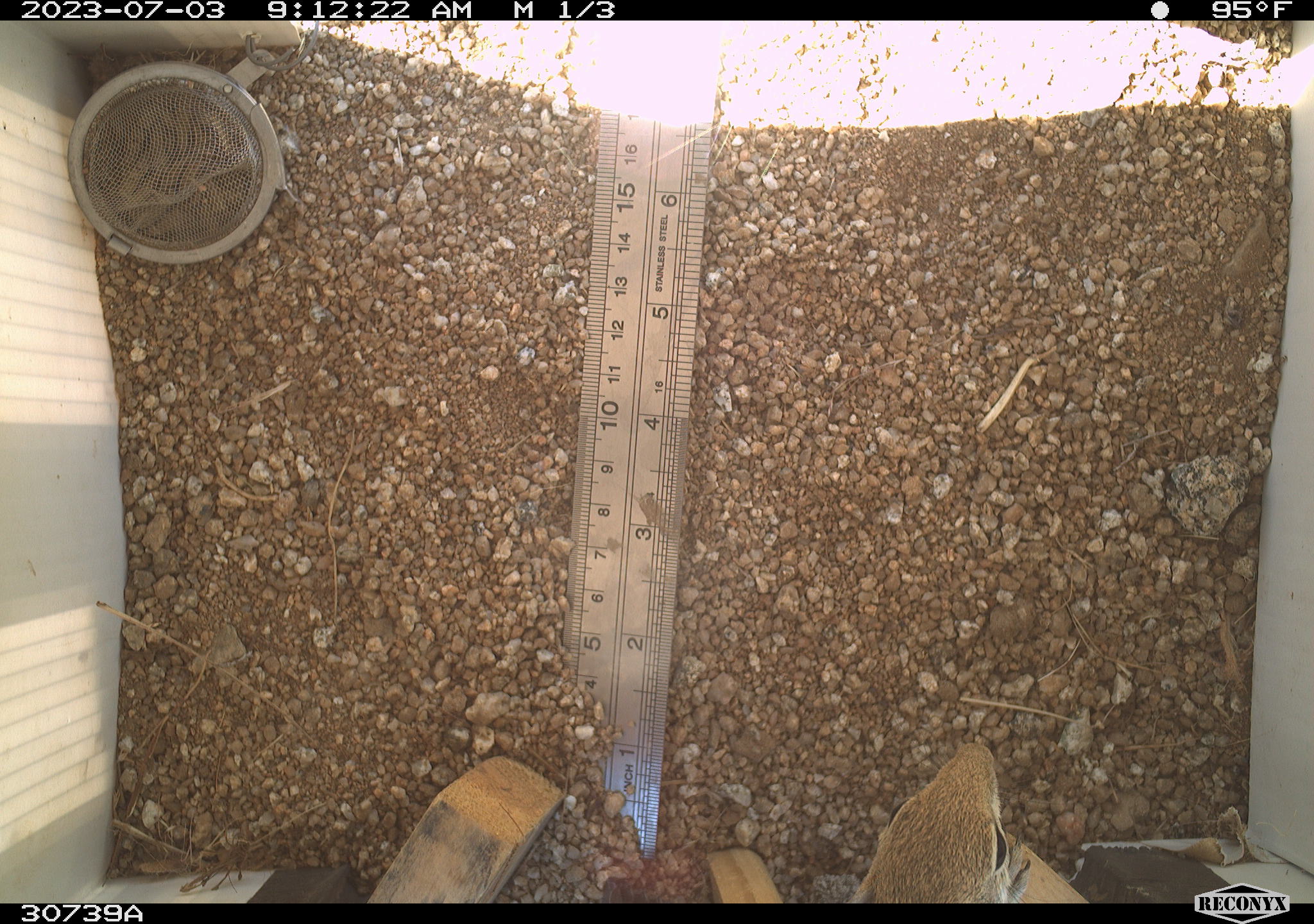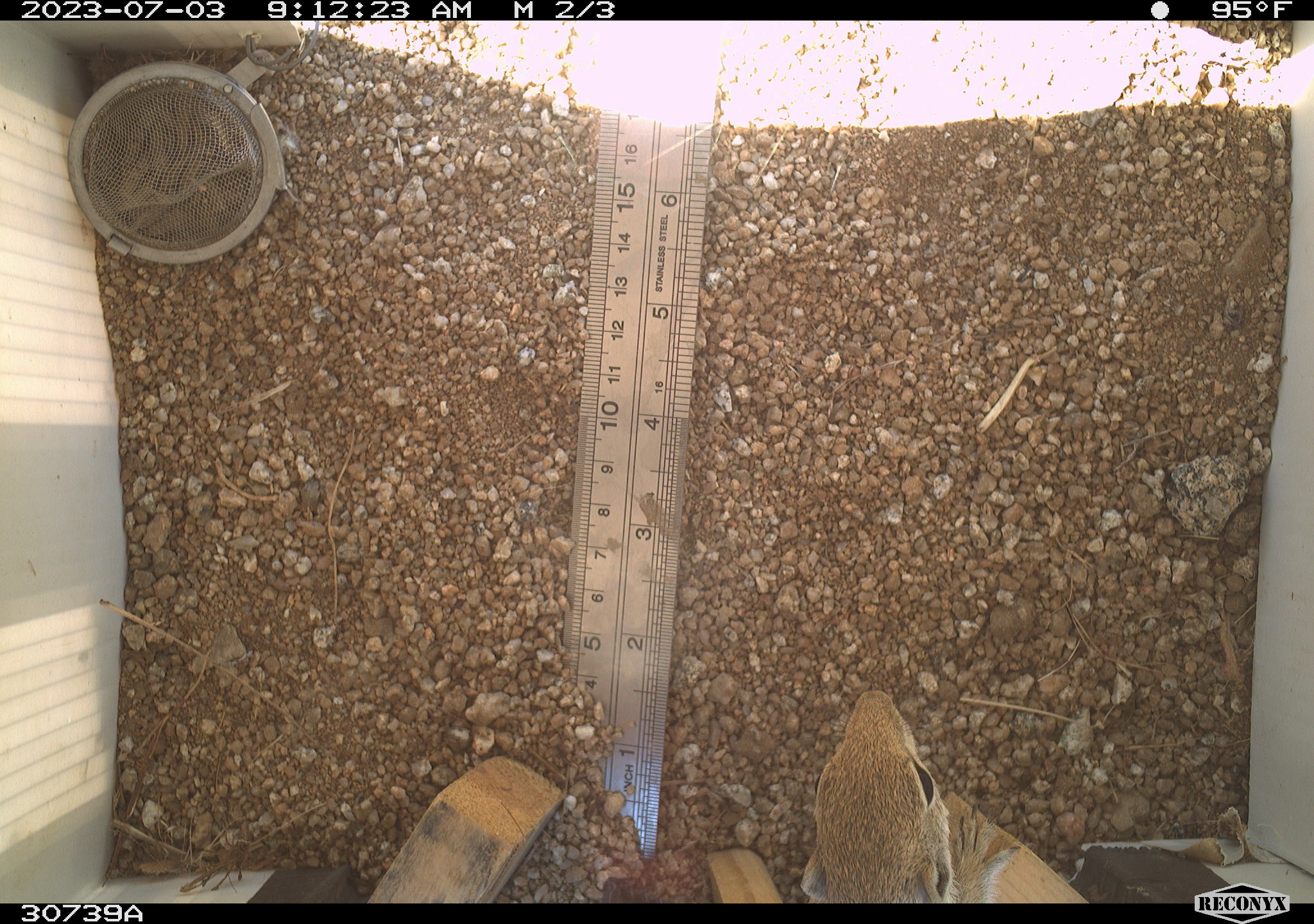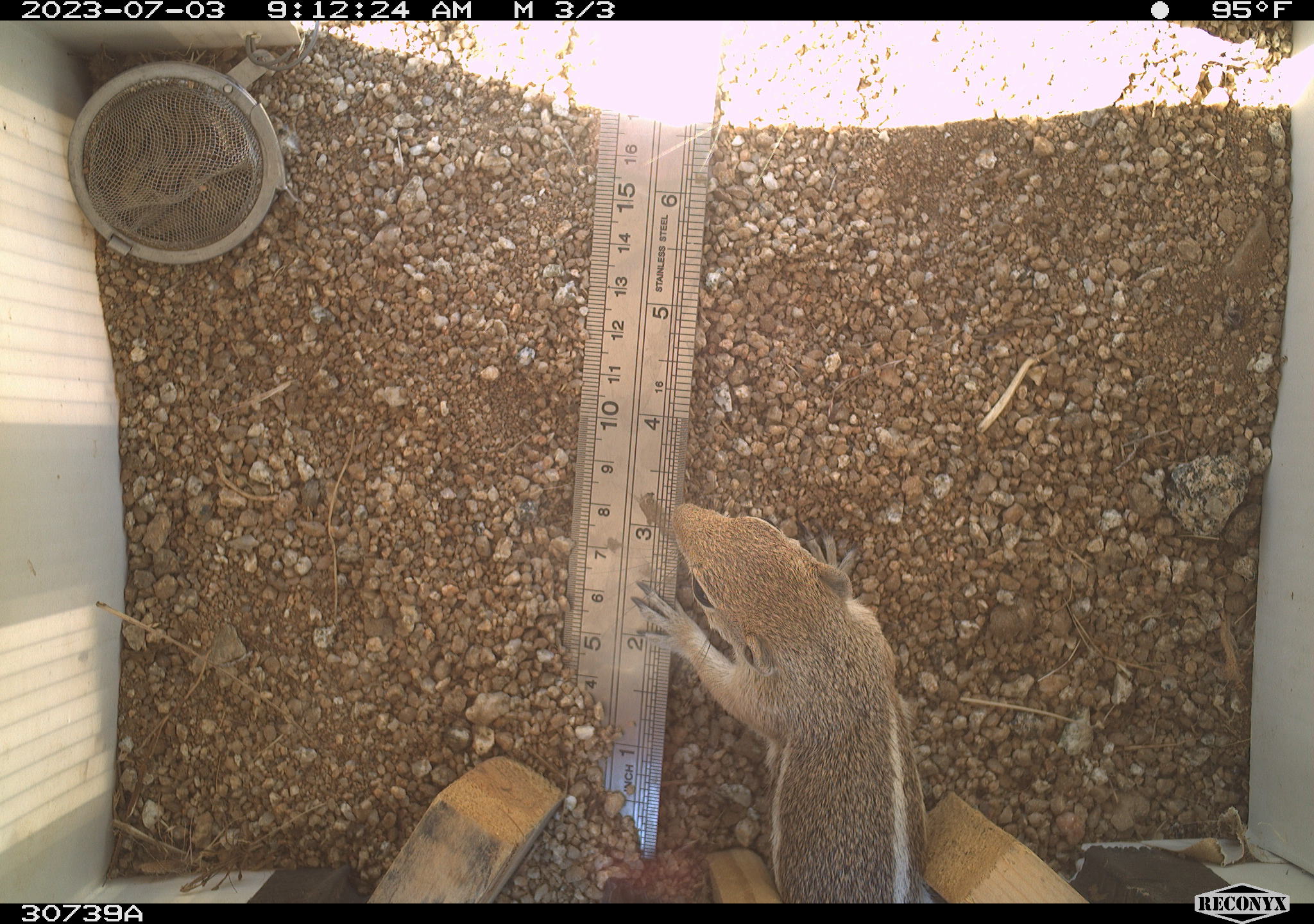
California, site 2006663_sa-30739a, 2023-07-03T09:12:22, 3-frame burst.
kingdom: Animalia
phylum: Chordata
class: Mammalia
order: Rodentia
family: Sciuridae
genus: Ammospermophilus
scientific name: Ammospermophilus leucurus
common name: white-tailed antelope squirrel